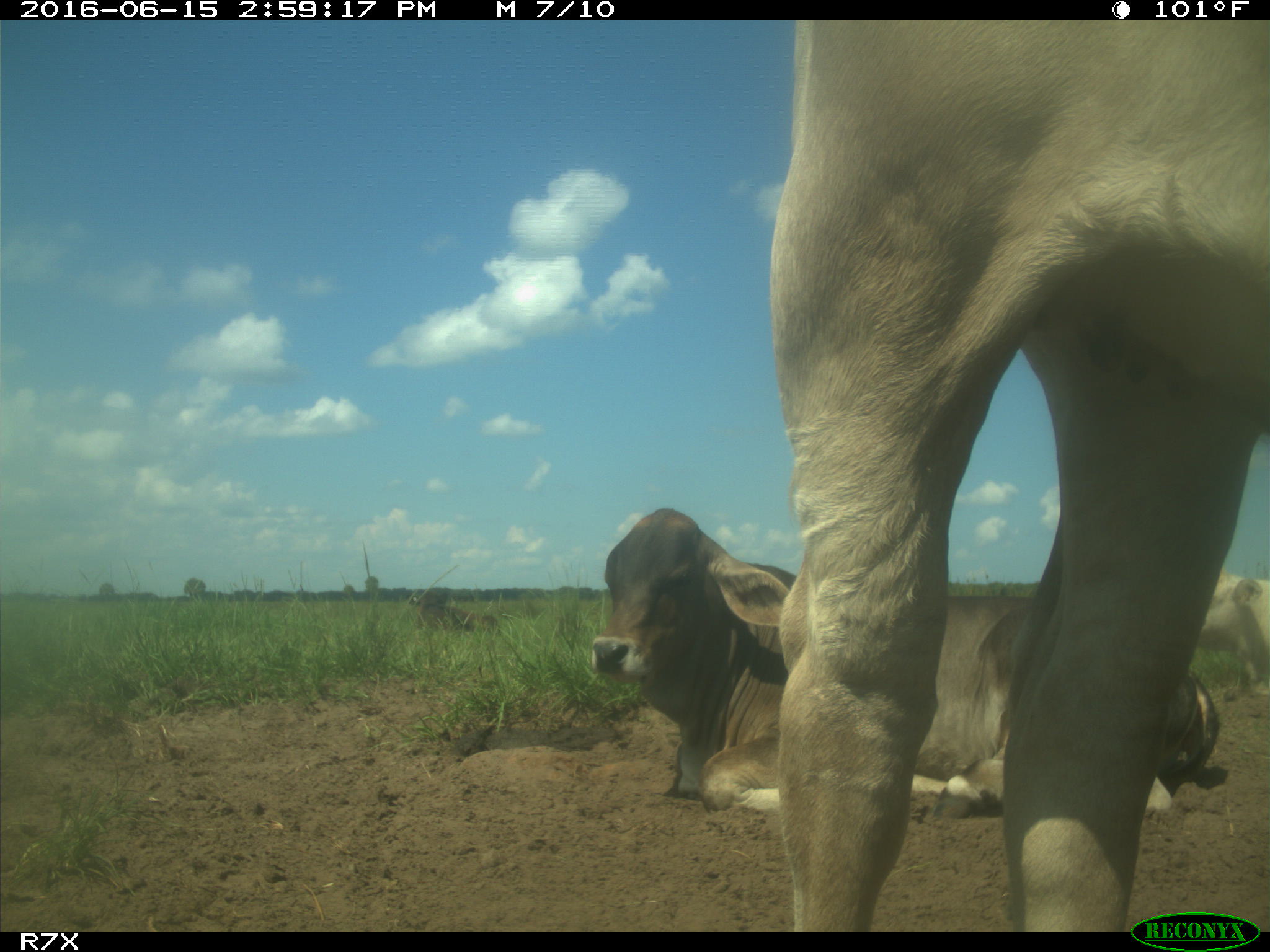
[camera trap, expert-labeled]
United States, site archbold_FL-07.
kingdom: Animalia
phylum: Chordata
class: Mammalia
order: Artiodactyla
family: Bovidae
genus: Bos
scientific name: Bos taurus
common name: domestic cow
Bos taurus (domestic cow).